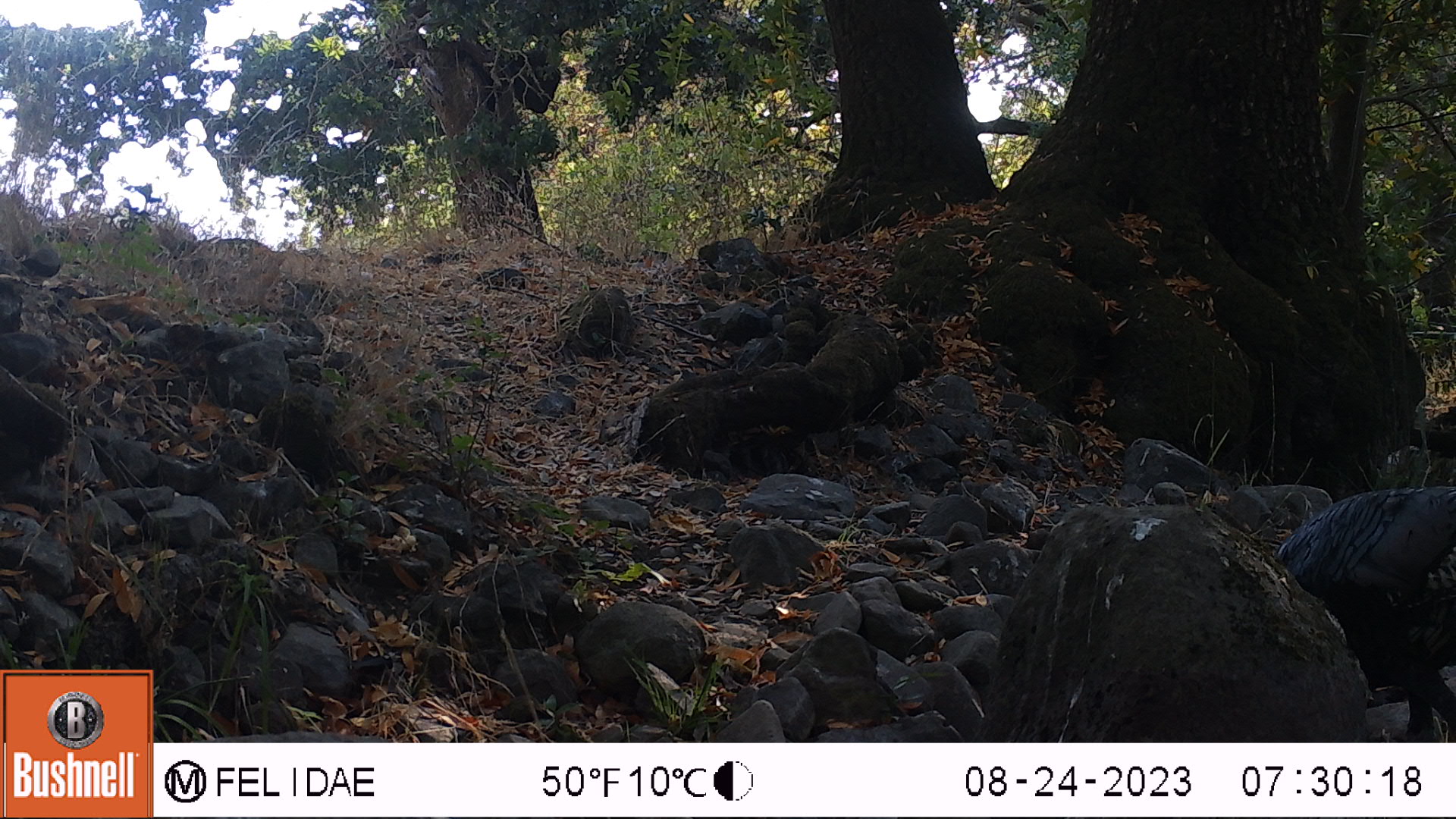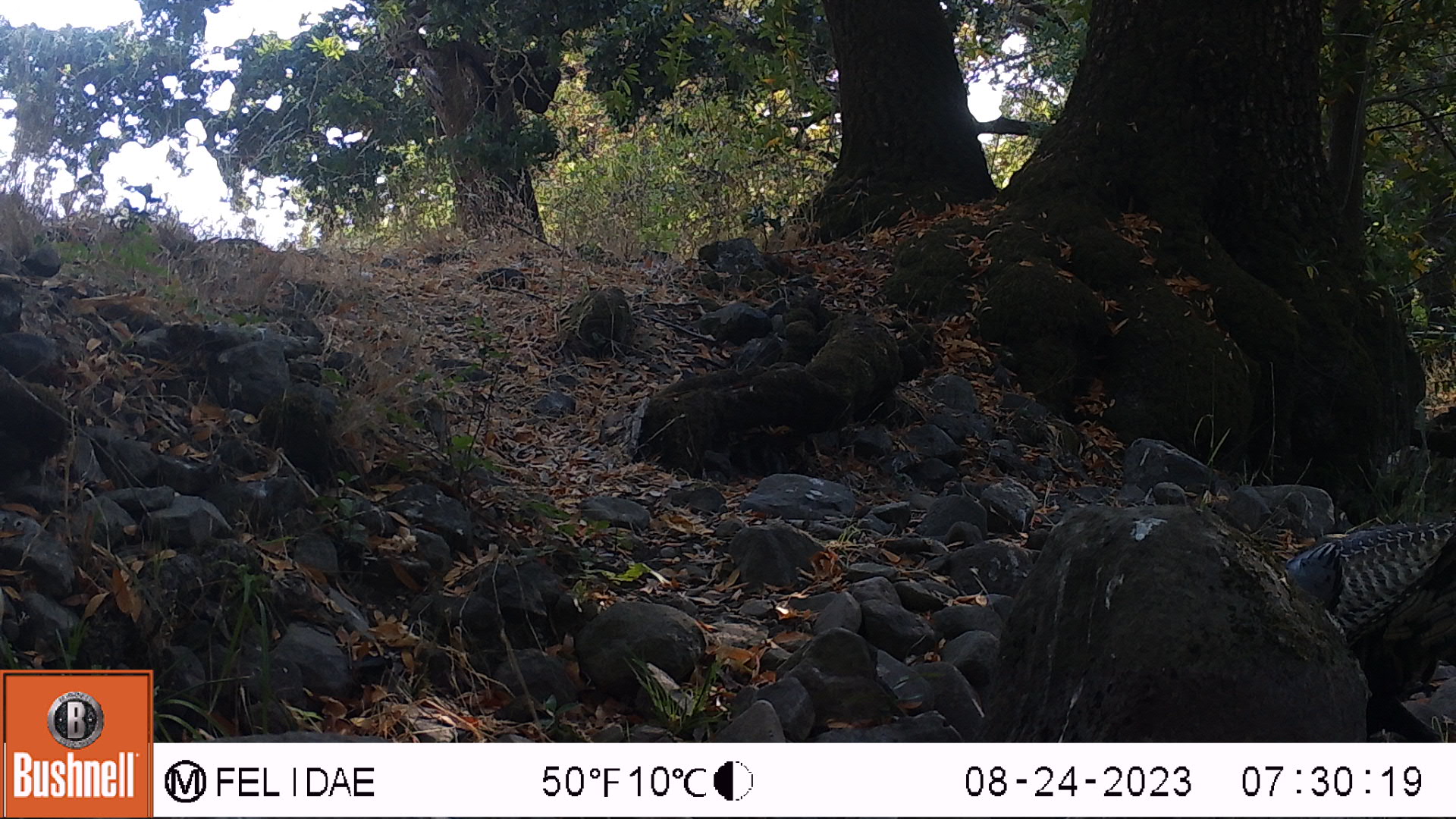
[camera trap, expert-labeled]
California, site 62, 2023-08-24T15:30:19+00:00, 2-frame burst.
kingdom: Animalia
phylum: Chordata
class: Aves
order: Galliformes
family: Phasianidae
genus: Meleagris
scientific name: Meleagris gallopavo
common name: turkey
Turkey (Meleagris gallopavo).